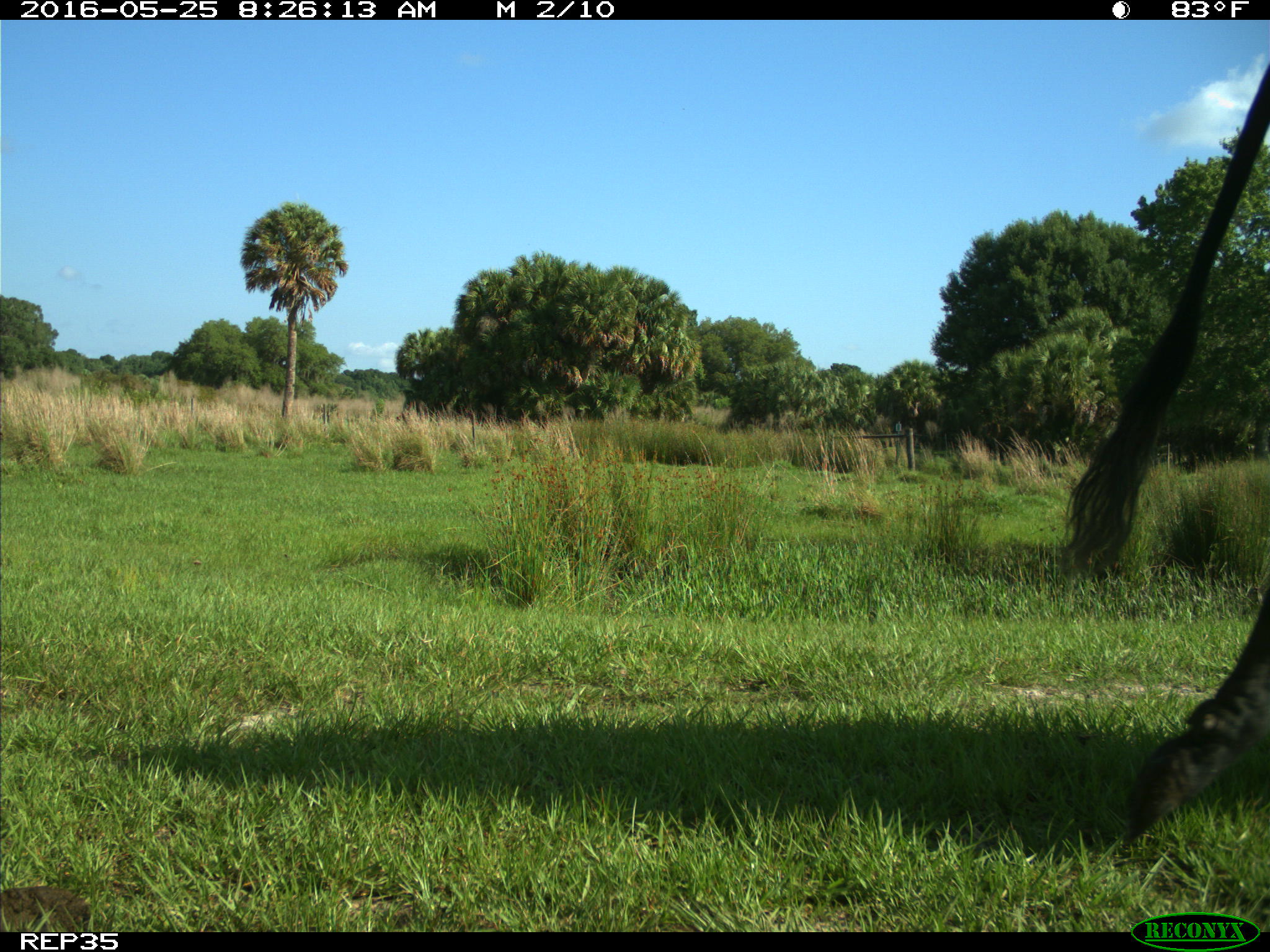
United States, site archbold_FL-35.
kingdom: Animalia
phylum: Chordata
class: Mammalia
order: Artiodactyla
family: Bovidae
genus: Bos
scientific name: Bos taurus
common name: domestic cow